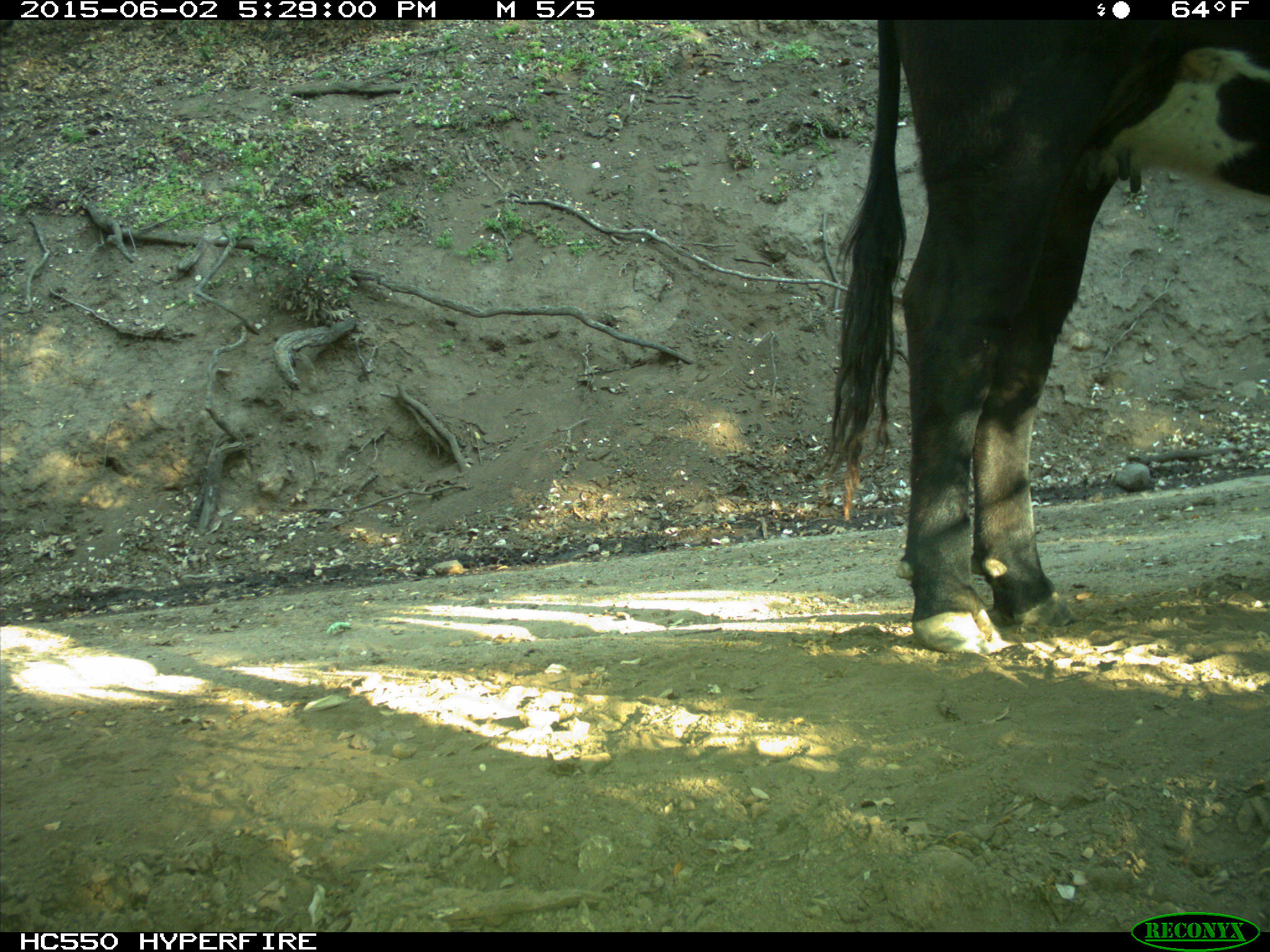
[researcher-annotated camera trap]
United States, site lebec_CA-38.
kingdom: Animalia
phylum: Chordata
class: Mammalia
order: Artiodactyla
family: Bovidae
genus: Bos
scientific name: Bos taurus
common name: domestic cow